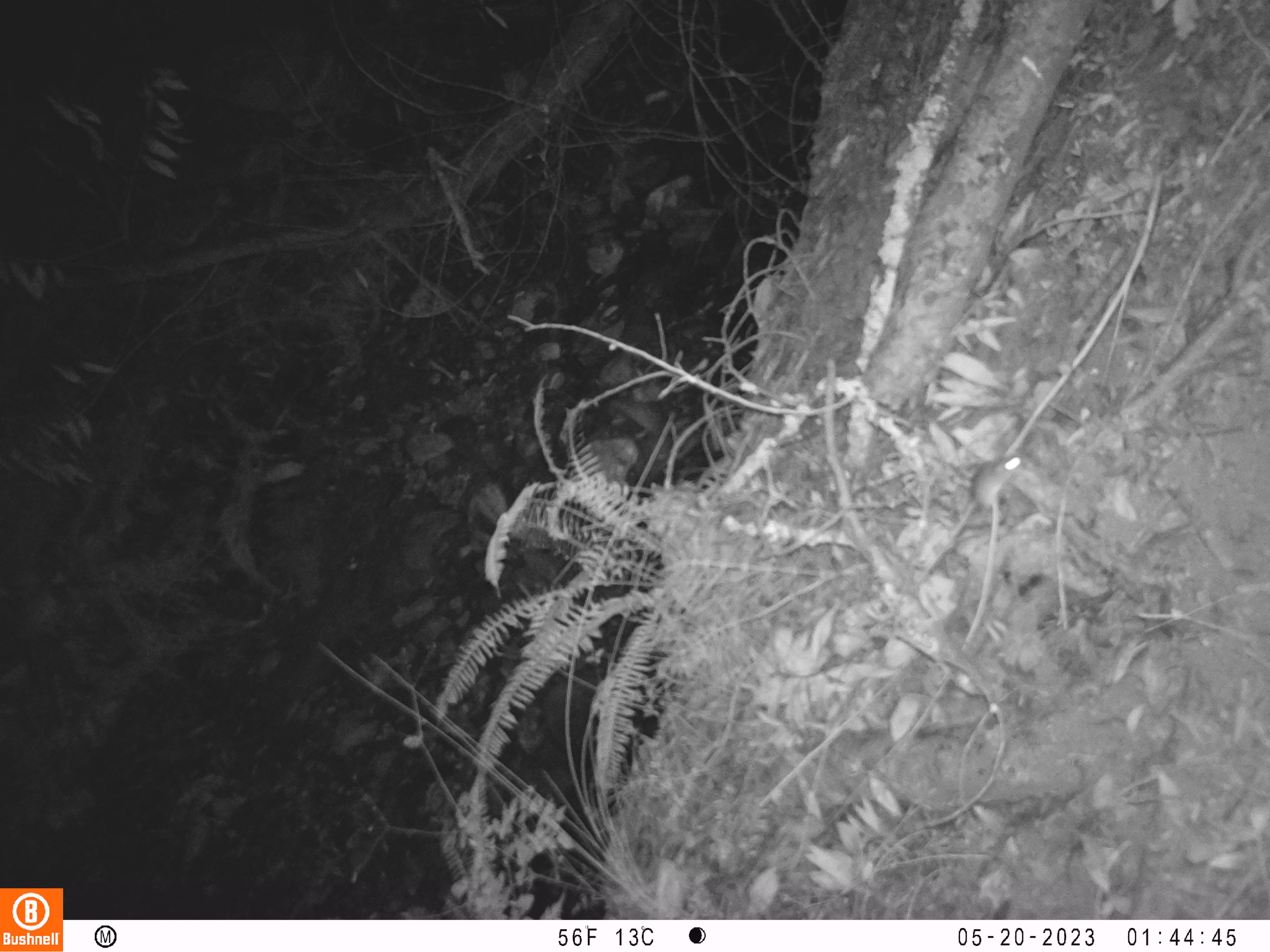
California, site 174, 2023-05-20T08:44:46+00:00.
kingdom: Animalia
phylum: Chordata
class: Mammalia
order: Rodentia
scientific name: Rodentia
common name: mouse or rat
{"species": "mouse or rat (Rodentia)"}